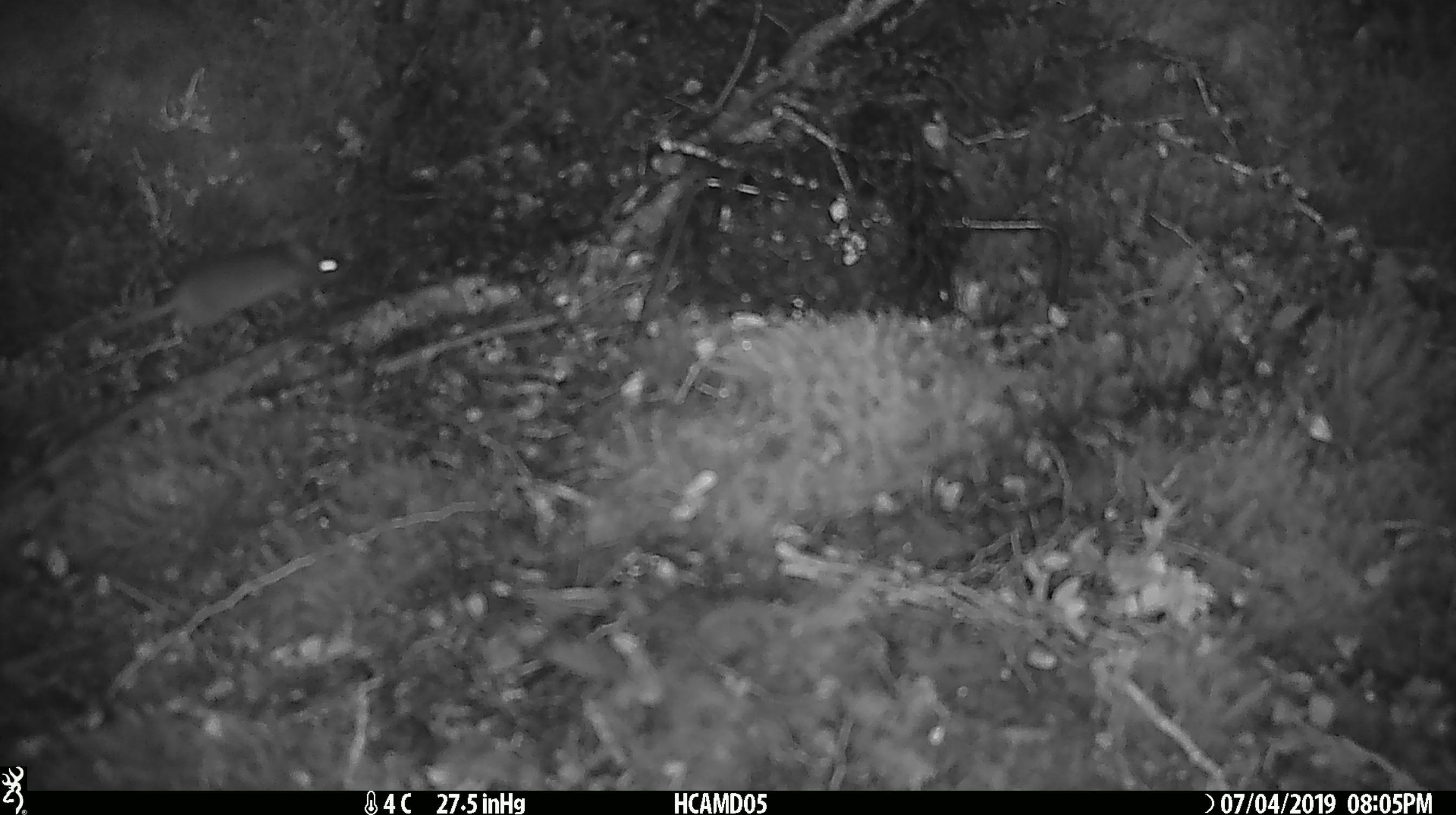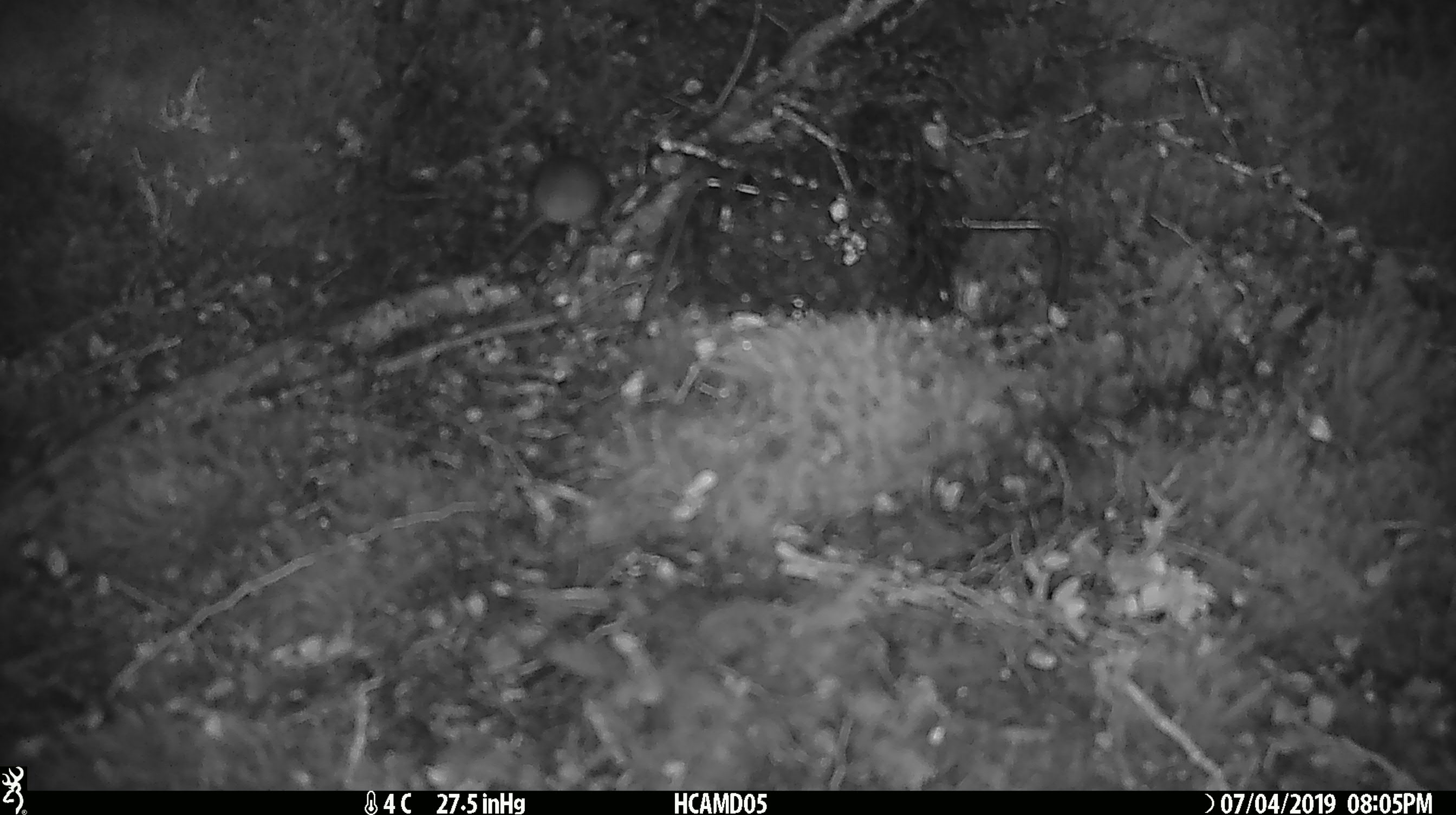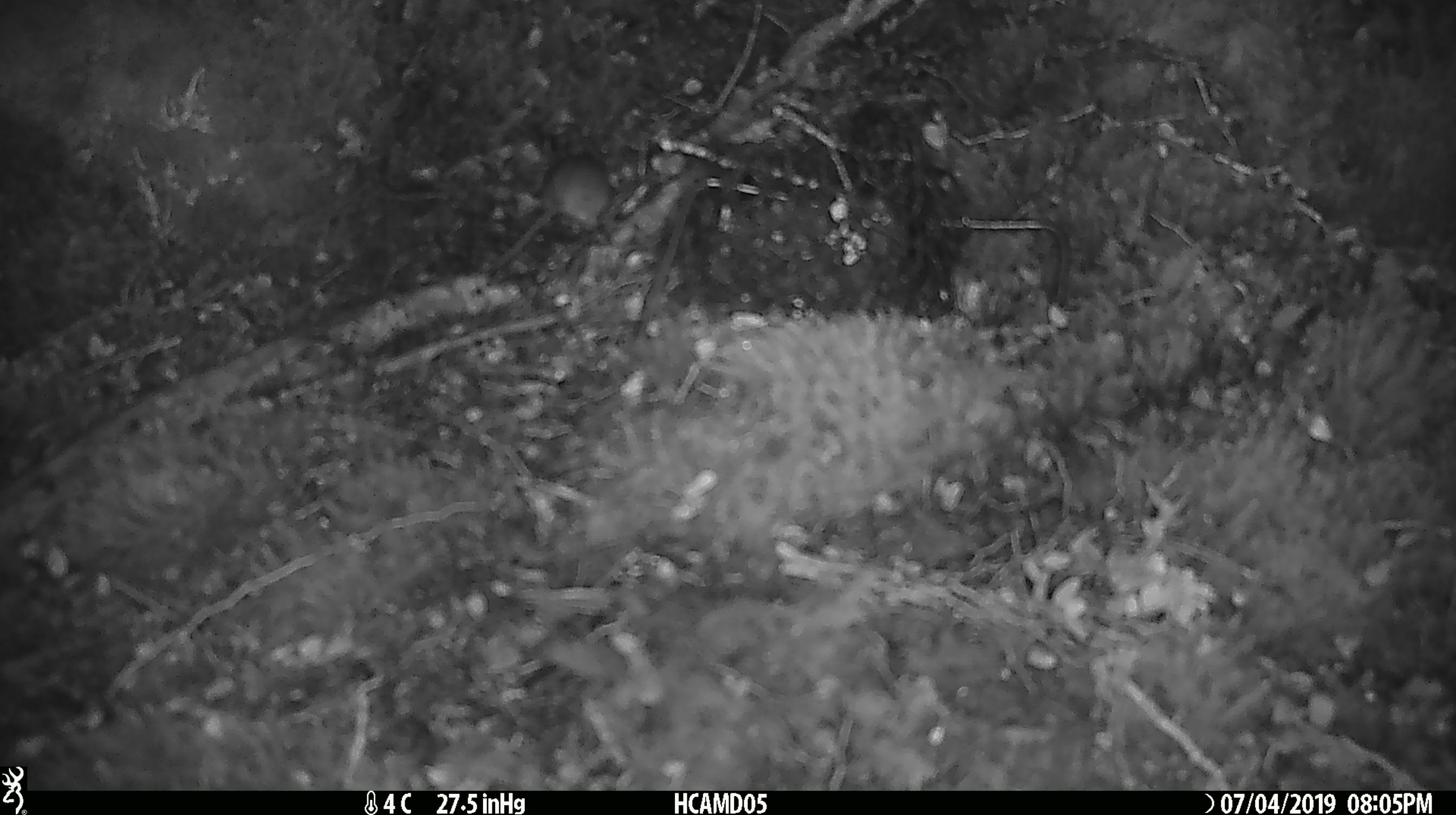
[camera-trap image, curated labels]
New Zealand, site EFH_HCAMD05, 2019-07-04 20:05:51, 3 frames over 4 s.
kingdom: Animalia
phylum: Chordata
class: Mammalia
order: Rodentia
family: Muridae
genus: Mus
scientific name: Mus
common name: mouse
Mouse (Mus).